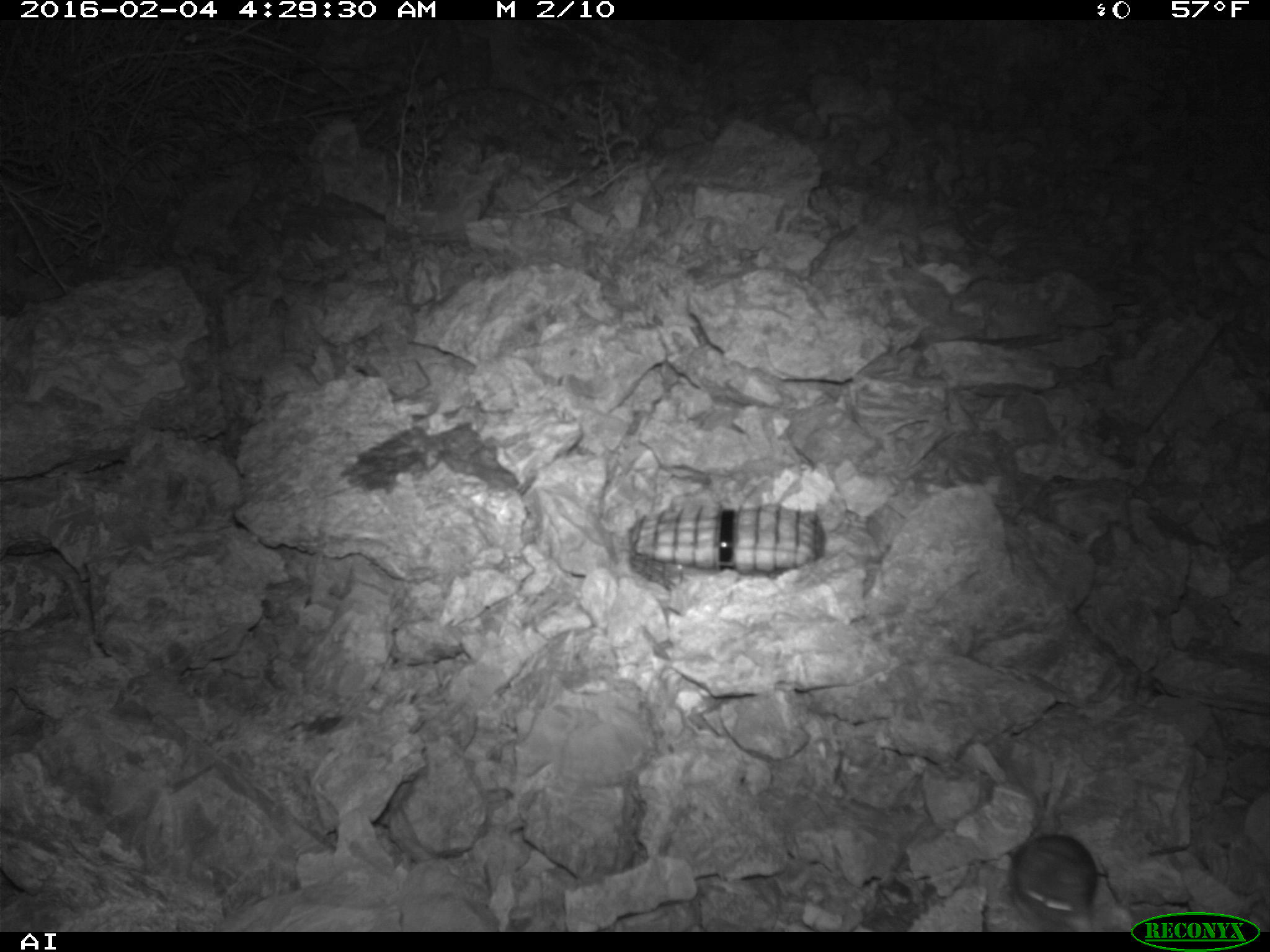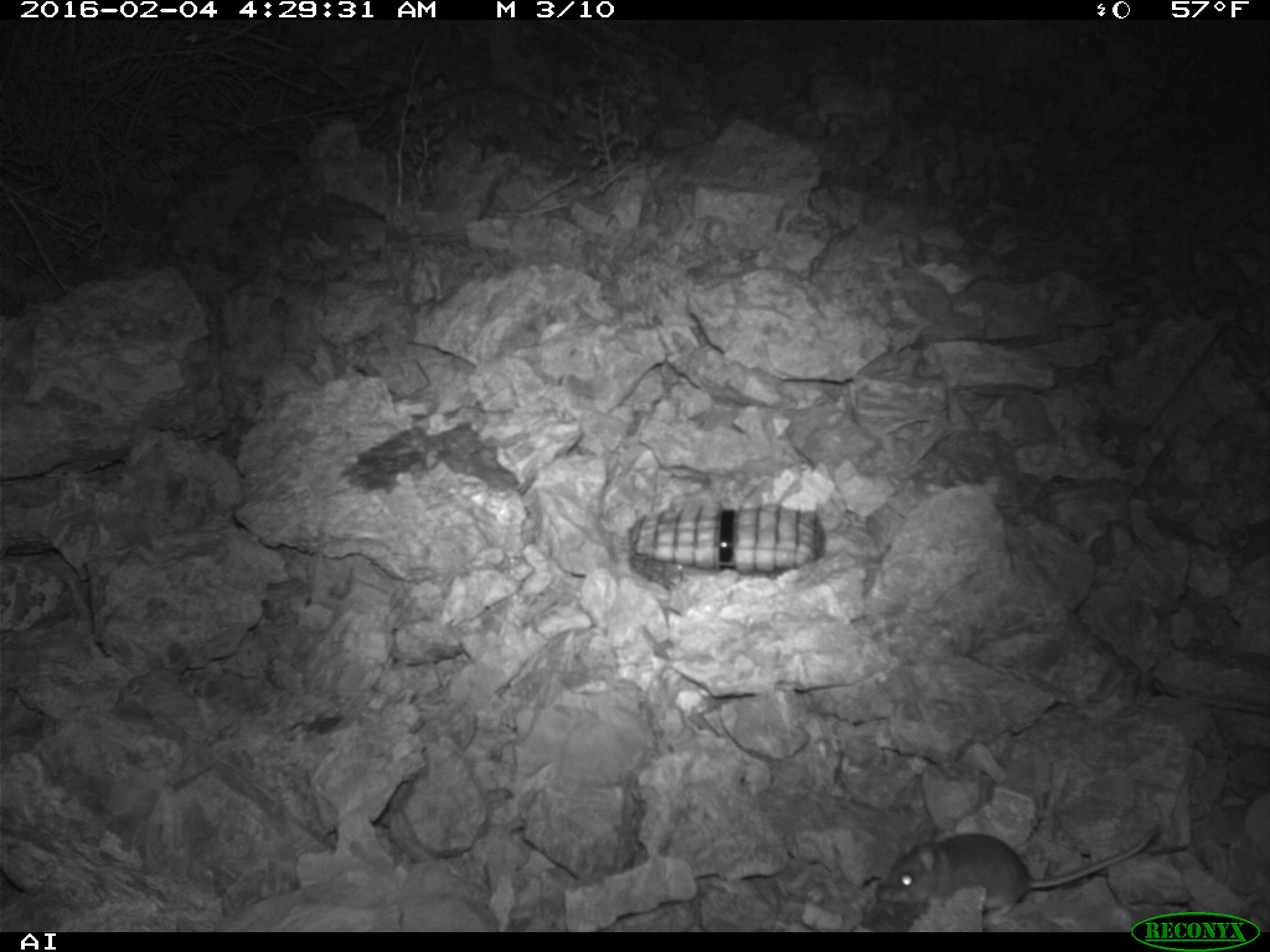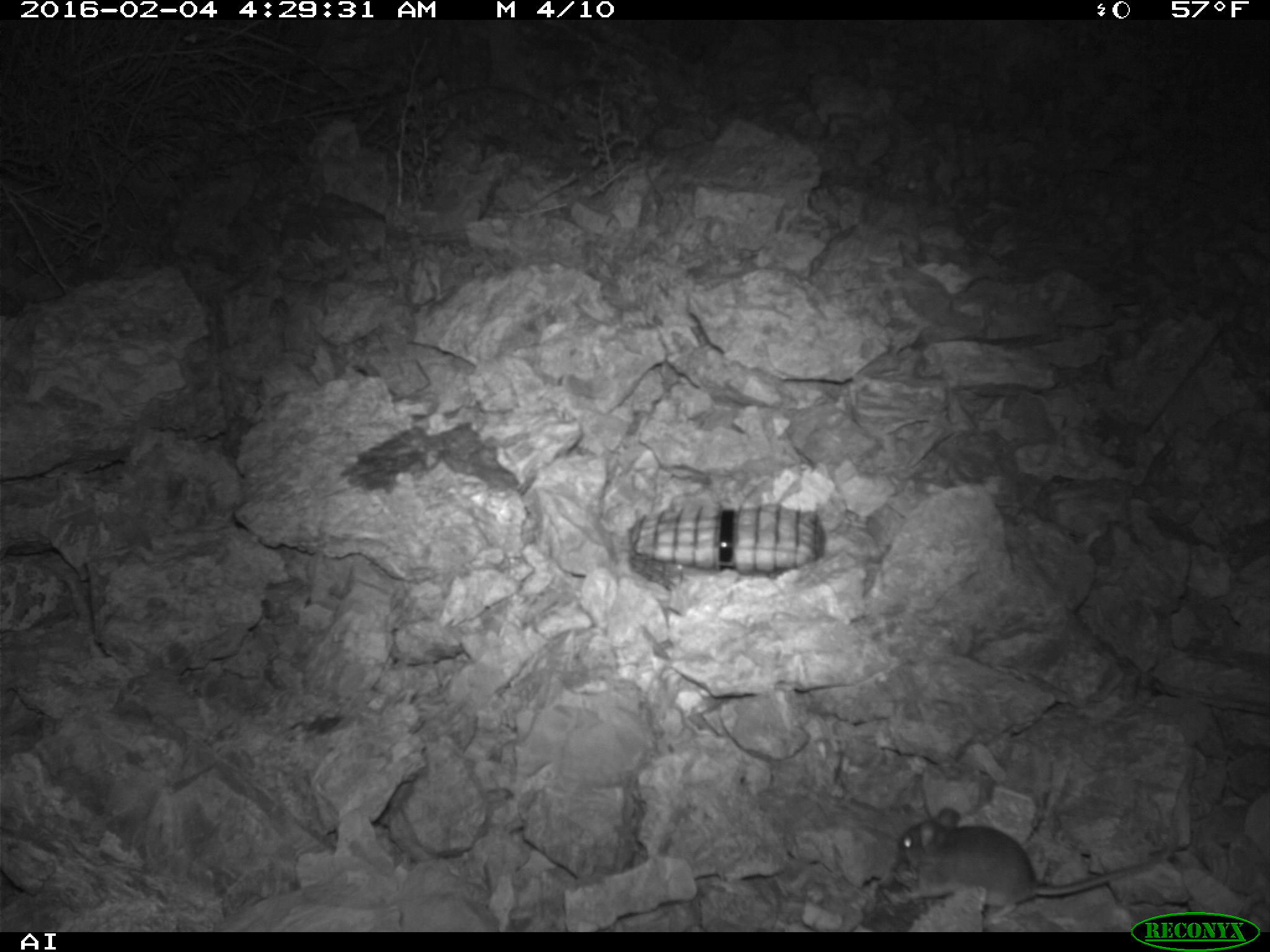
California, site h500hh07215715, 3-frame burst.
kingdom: Animalia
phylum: Chordata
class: Mammalia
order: Rodentia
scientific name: Rodentia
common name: rodent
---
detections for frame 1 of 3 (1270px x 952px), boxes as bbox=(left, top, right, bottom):
rodent: bbox=(1005, 834, 1129, 929)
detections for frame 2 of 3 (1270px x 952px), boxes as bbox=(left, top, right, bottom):
rodent: bbox=(879, 827, 1160, 919)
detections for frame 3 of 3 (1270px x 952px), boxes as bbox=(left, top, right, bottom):
rodent: bbox=(894, 807, 1155, 923)